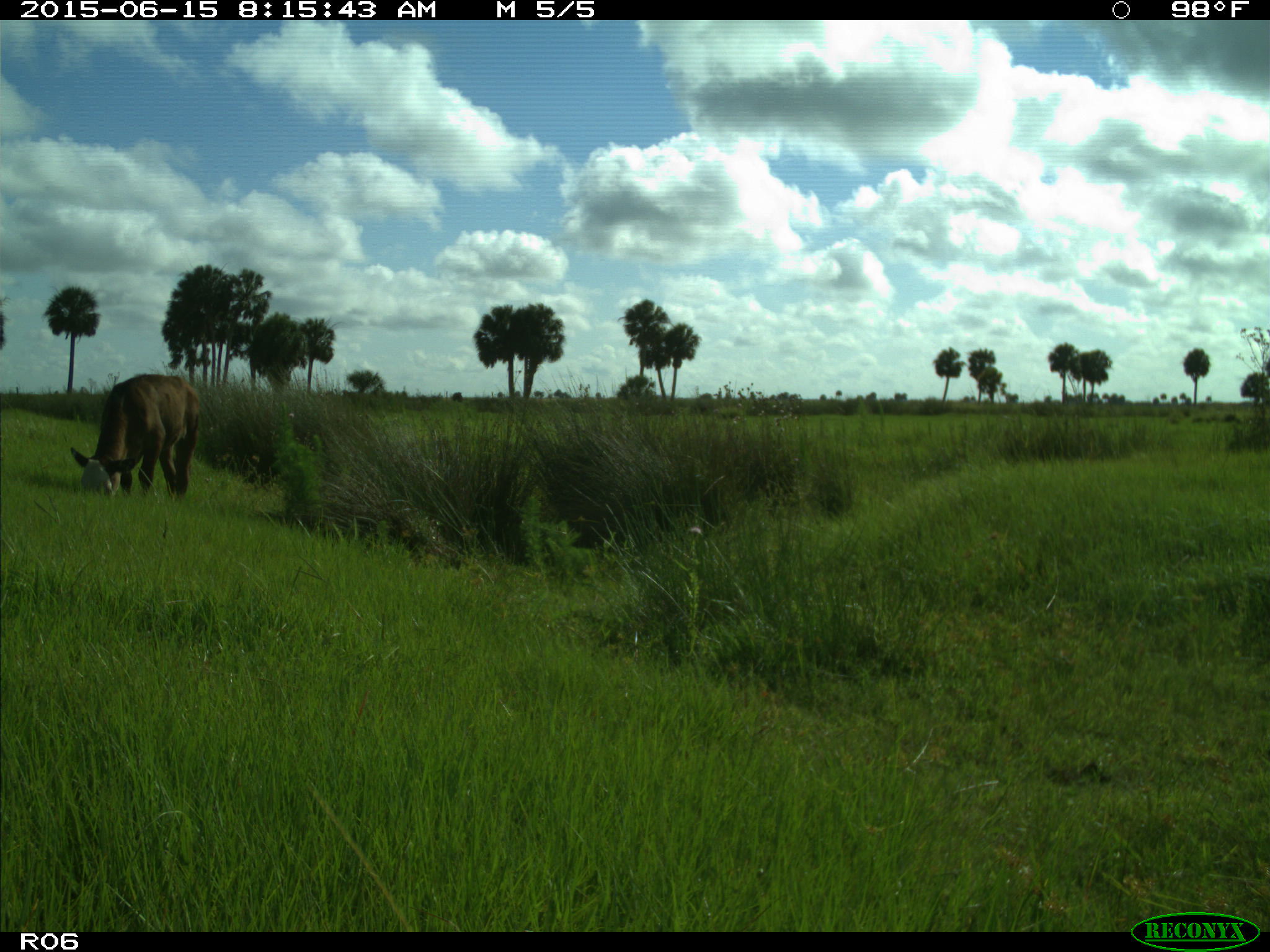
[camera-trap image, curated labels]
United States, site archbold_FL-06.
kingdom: Animalia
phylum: Chordata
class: Mammalia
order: Artiodactyla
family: Bovidae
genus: Bos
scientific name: Bos taurus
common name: domestic cow